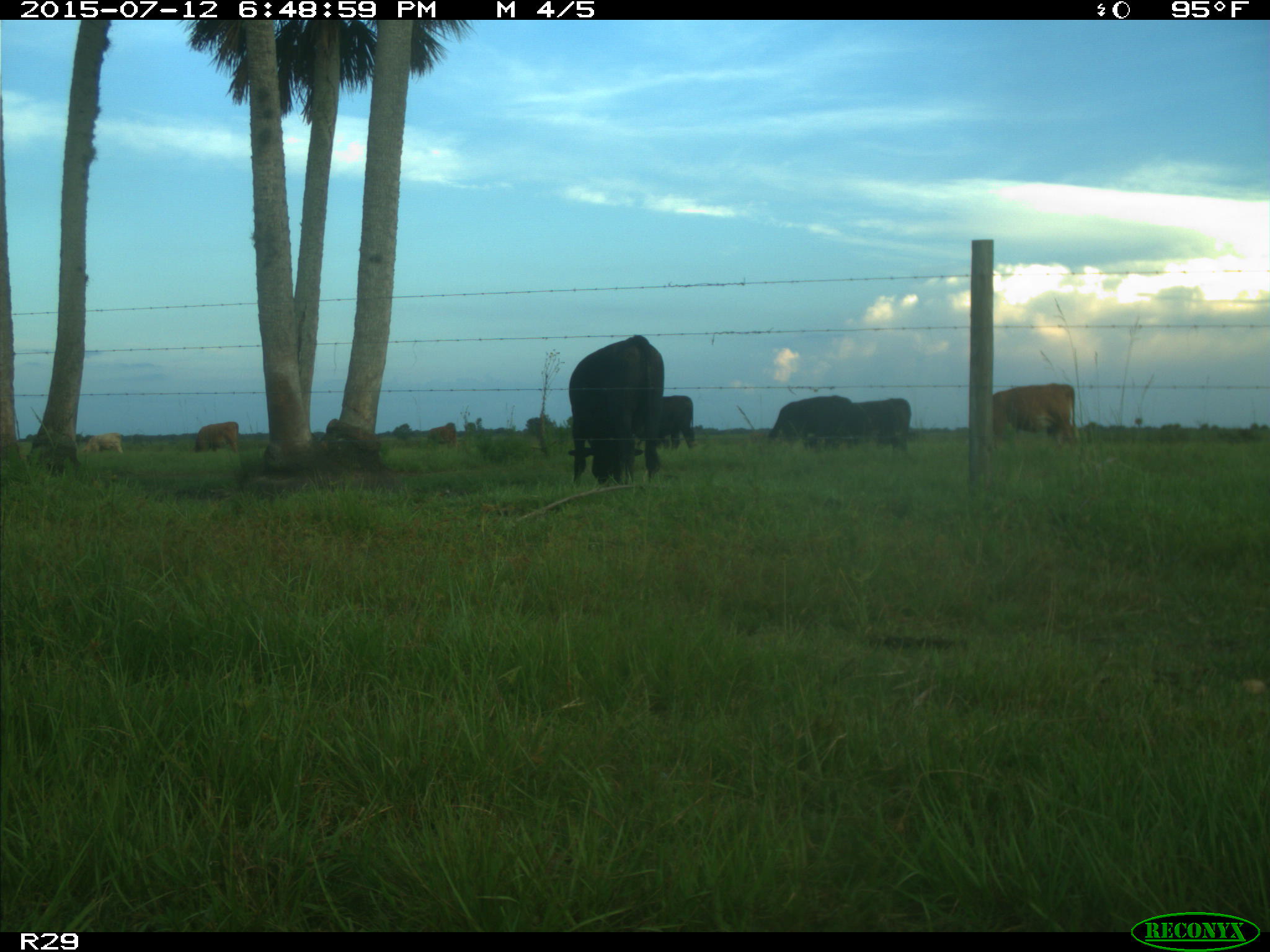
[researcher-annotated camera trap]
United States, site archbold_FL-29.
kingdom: Animalia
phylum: Chordata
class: Mammalia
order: Artiodactyla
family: Bovidae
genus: Bos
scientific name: Bos taurus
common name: domestic cow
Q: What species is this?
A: Bos taurus (domestic cow).